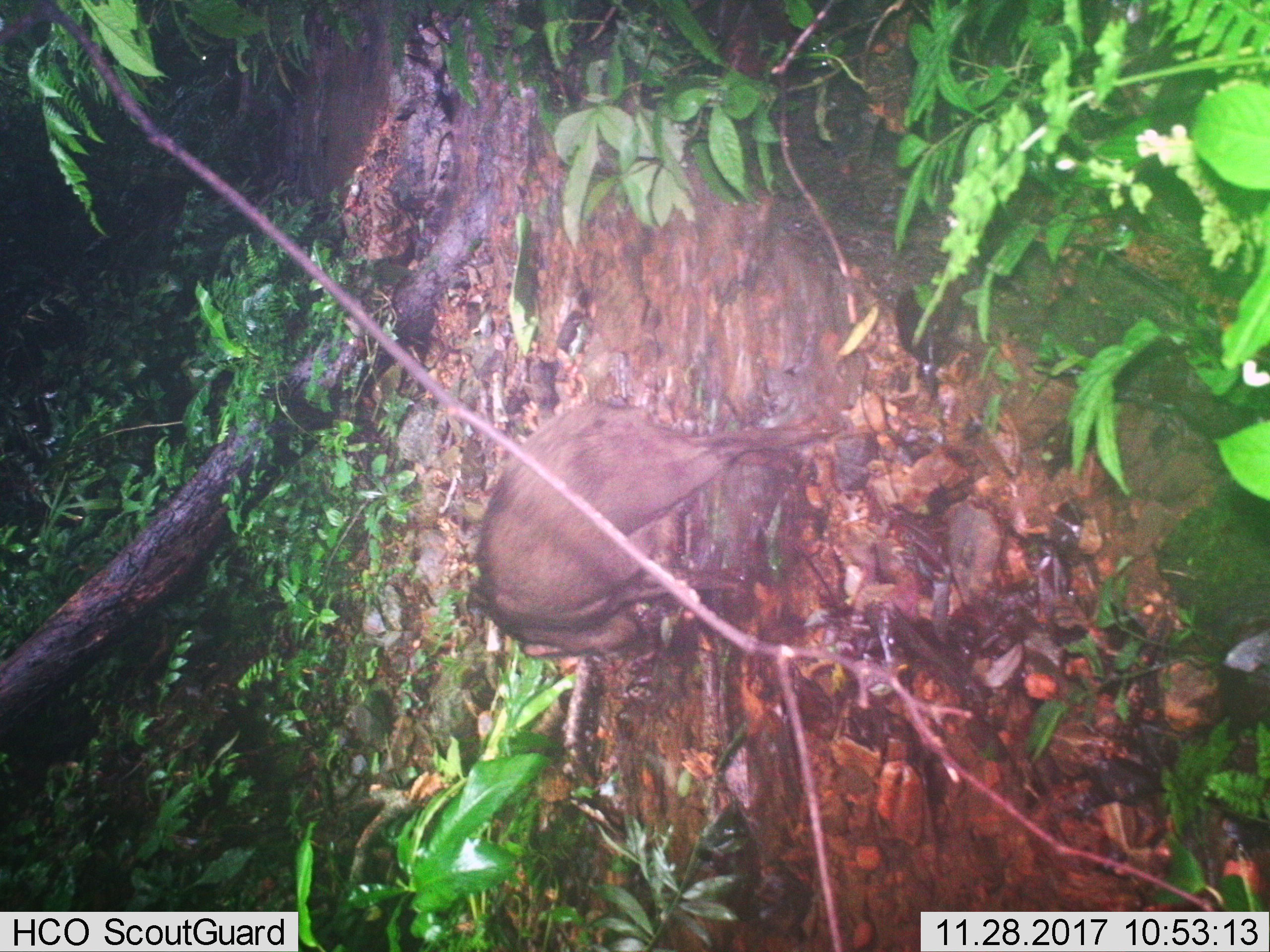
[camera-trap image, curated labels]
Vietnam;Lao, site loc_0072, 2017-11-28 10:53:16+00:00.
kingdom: Animalia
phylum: Chordata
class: Mammalia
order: Artiodactyla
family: Suidae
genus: Sus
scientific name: Sus scrofa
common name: eurasian wild pig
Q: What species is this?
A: Eurasian wild pig (Sus scrofa).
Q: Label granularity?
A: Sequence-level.